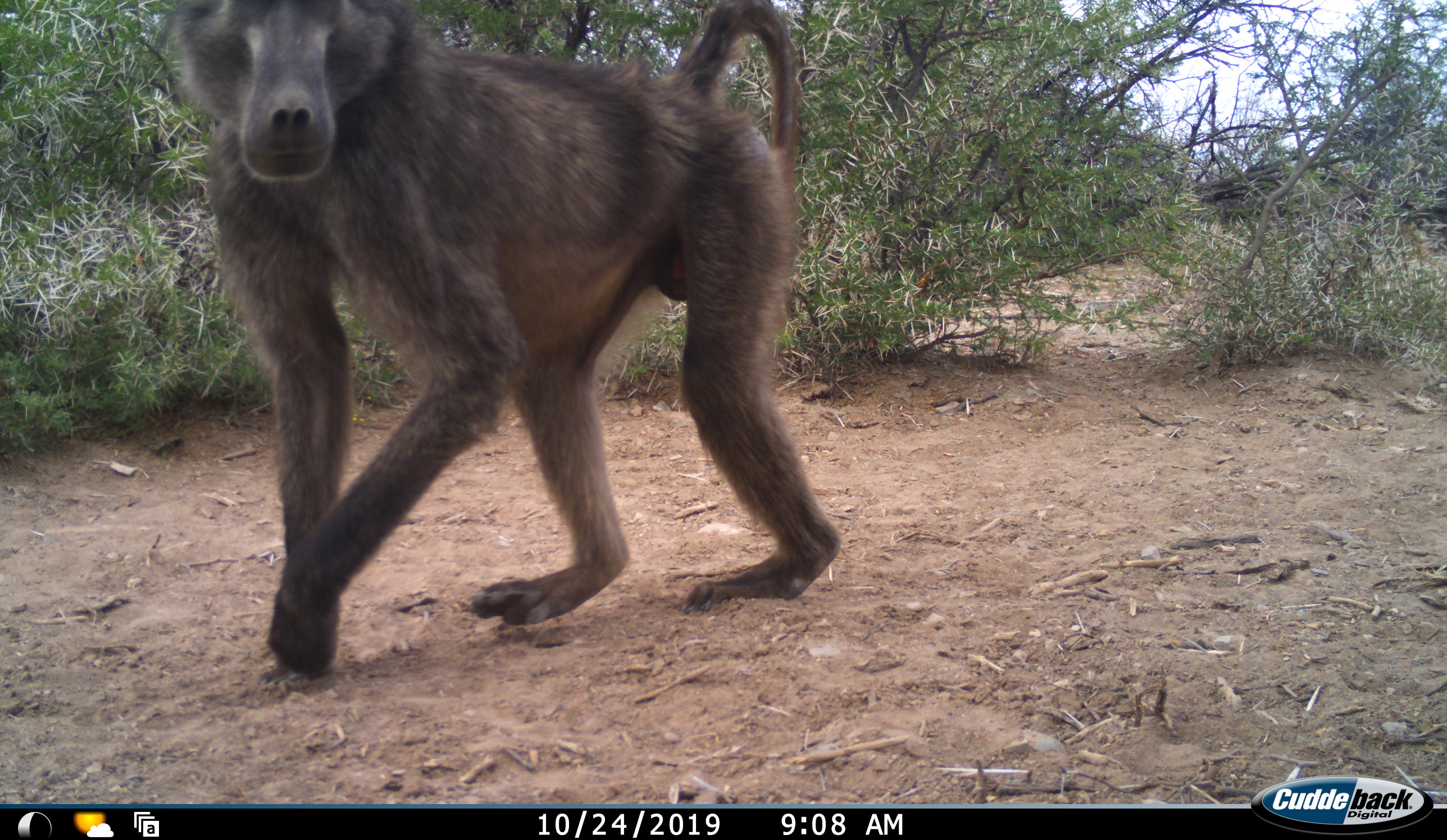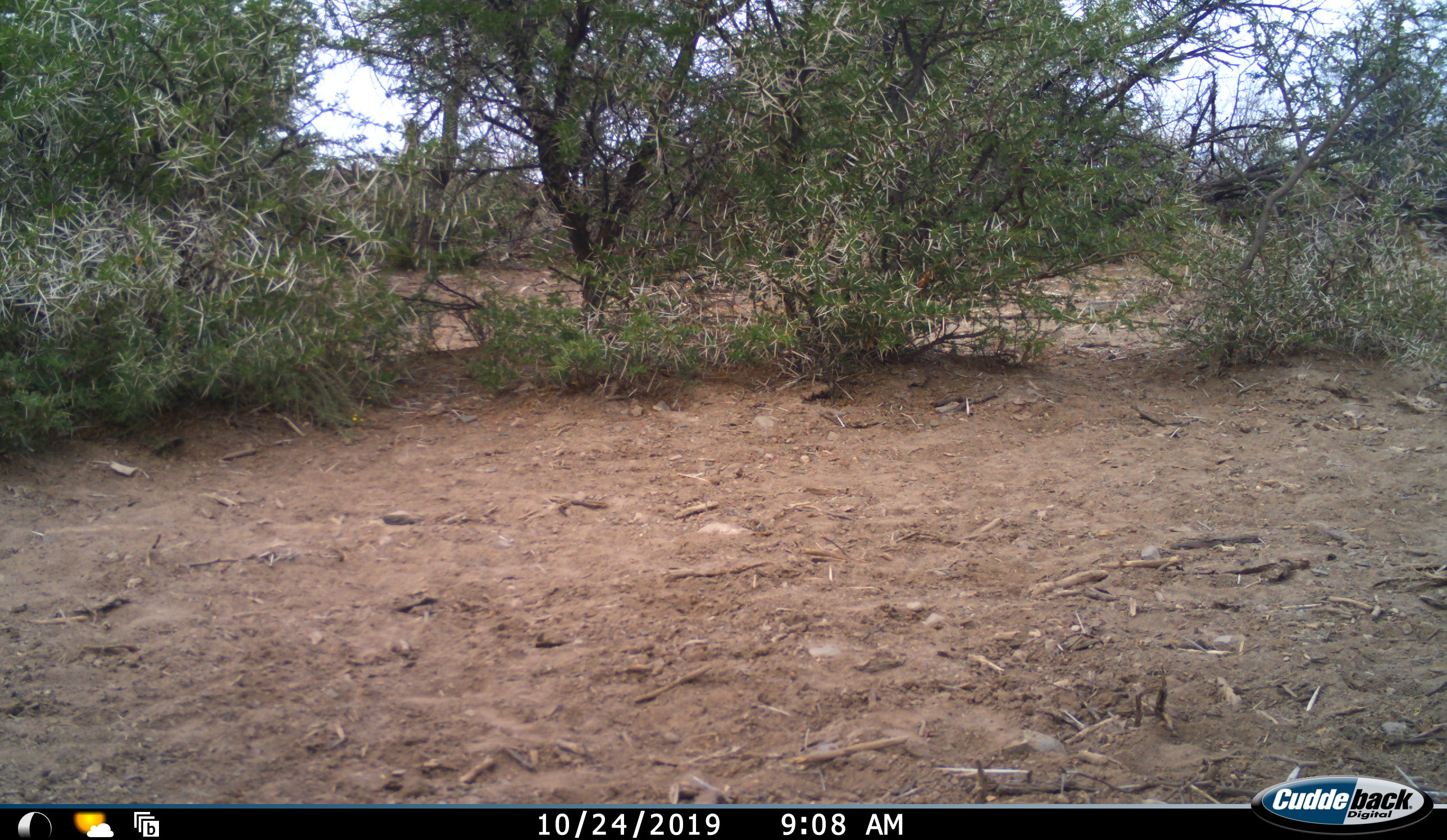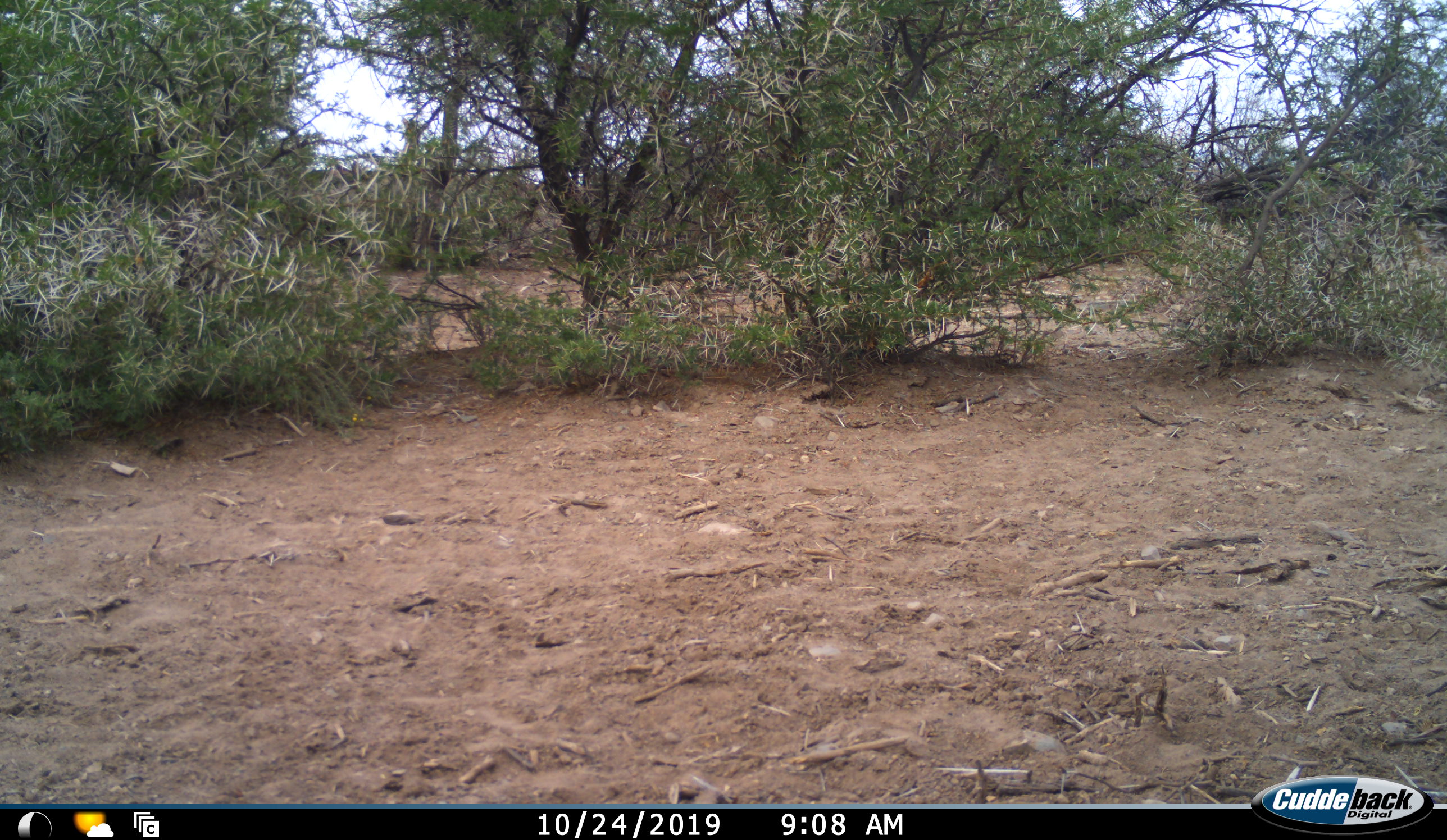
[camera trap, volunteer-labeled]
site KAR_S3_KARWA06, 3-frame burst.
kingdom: Animalia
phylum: Chordata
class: Mammalia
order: Primates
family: Cercopithecidae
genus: Papio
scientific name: Papio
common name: baboon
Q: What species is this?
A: Baboon (Papio).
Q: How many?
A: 1.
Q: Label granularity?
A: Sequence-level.